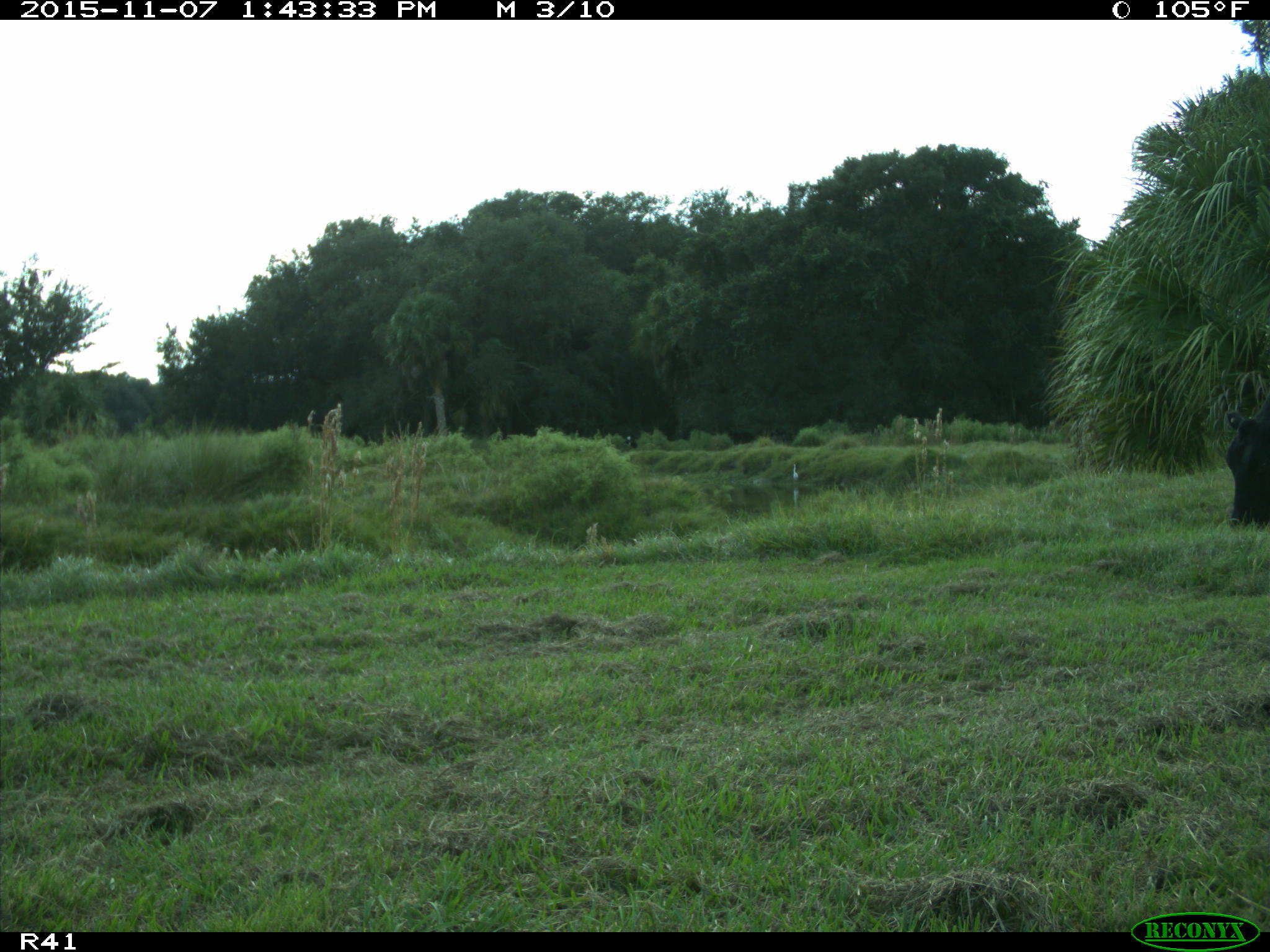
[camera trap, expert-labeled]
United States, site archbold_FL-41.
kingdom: Animalia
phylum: Chordata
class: Mammalia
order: Artiodactyla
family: Bovidae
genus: Bos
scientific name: Bos taurus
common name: domestic cow